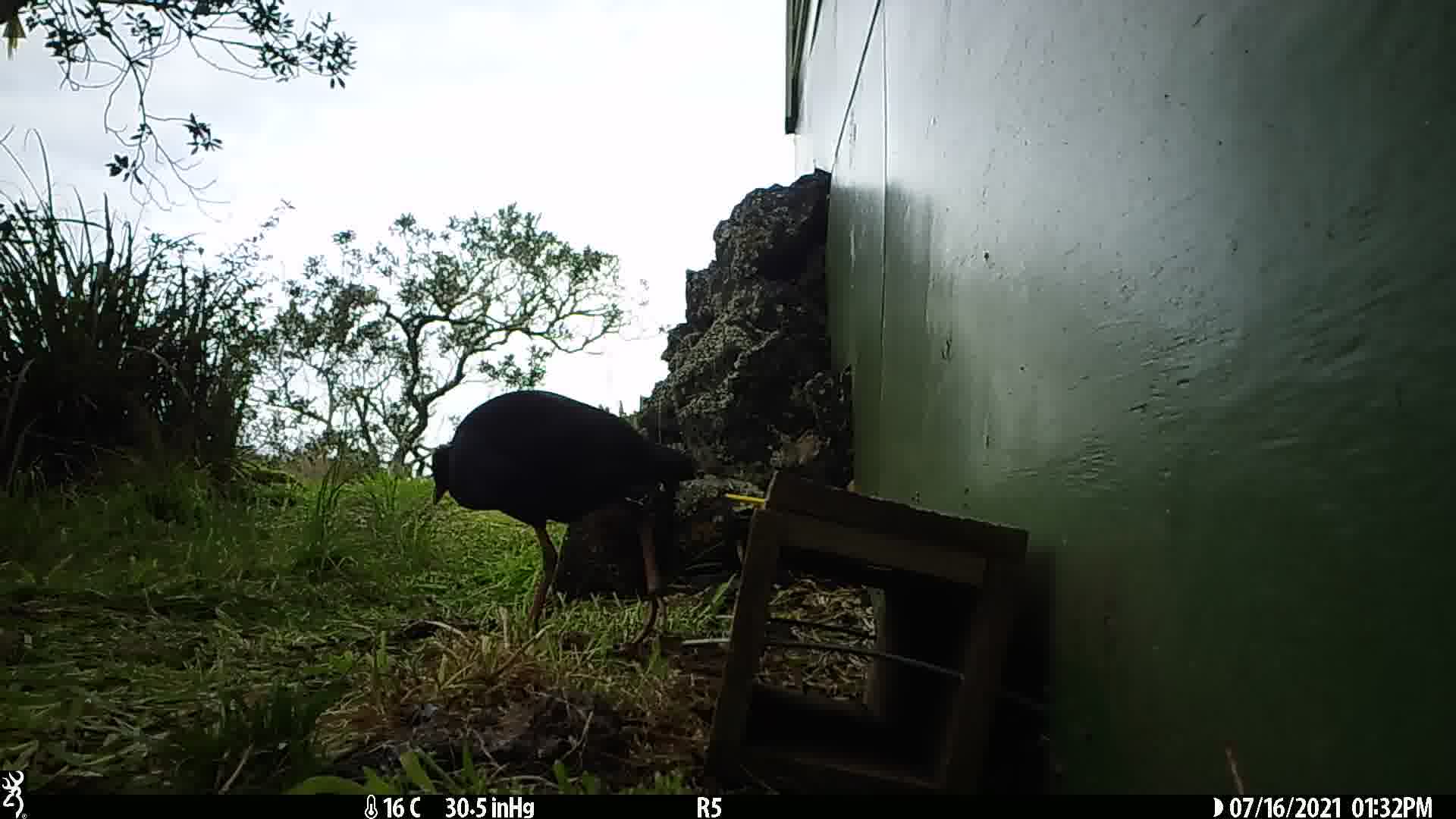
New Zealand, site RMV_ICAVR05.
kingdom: Animalia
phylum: Chordata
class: Aves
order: Gruiformes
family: Rallidae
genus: Porphyrio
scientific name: Porphyrio melanotus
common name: australasian swamphen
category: pukeko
Pukeko (australasian swamphen) (Porphyrio melanotus).